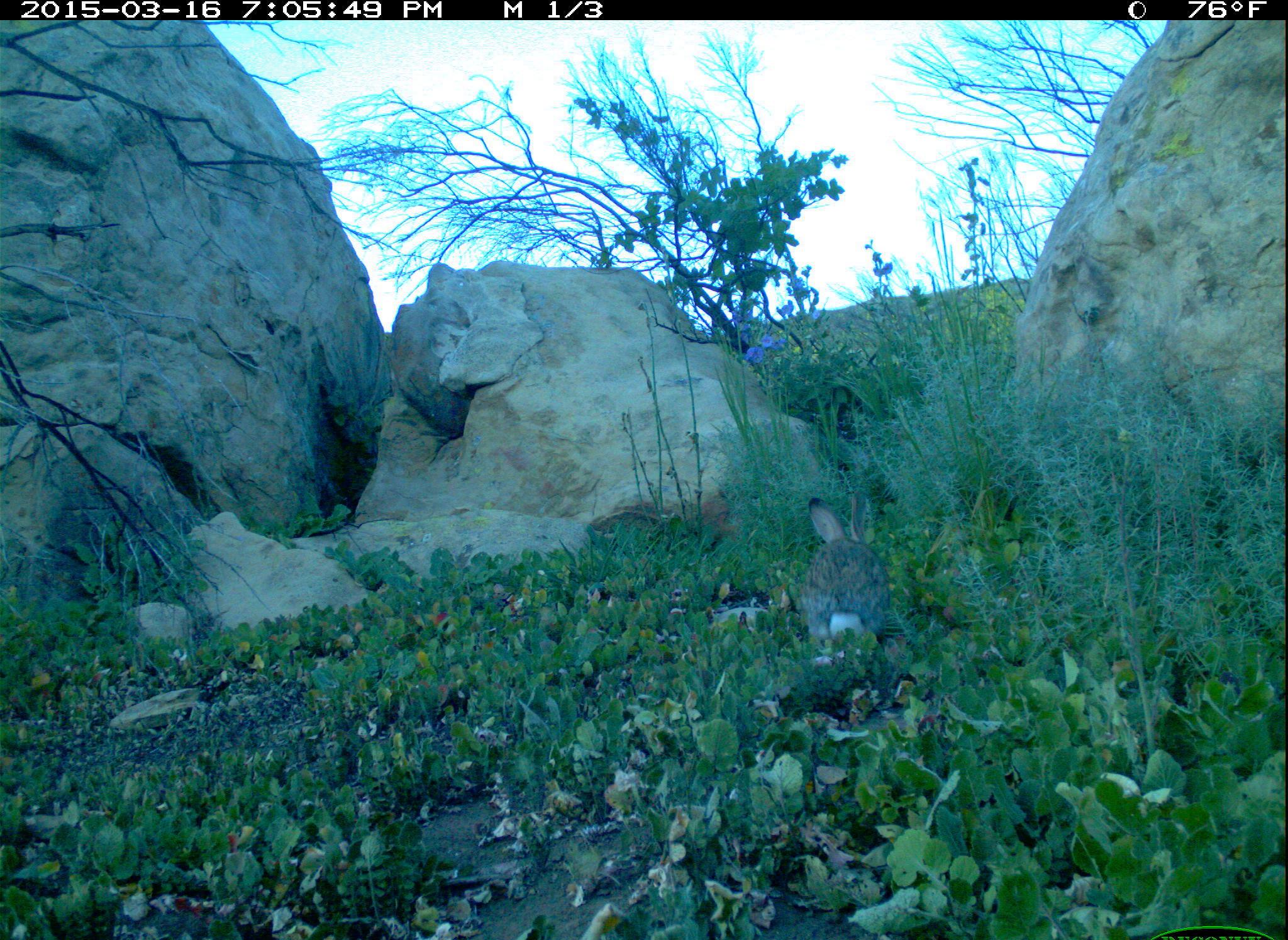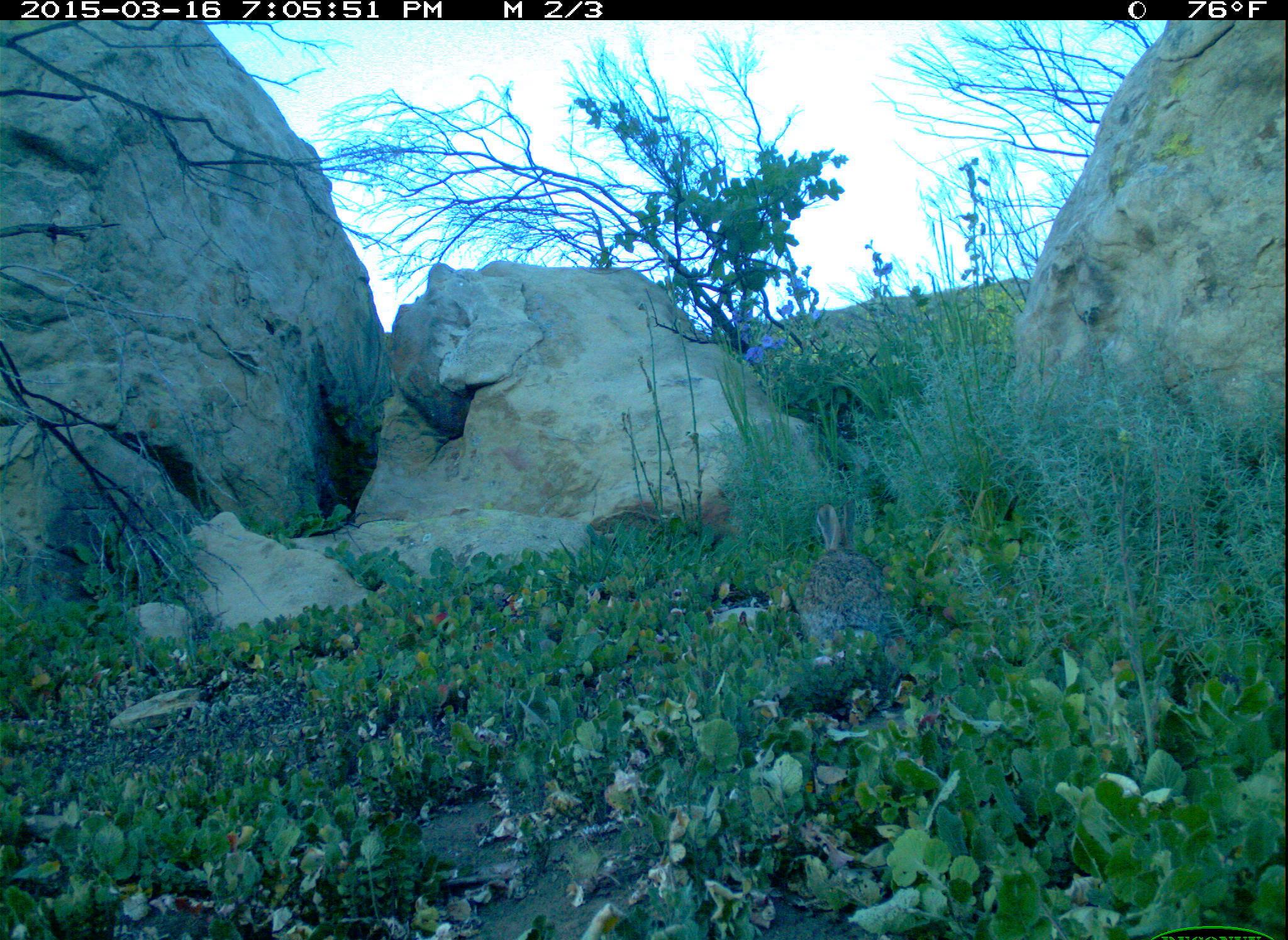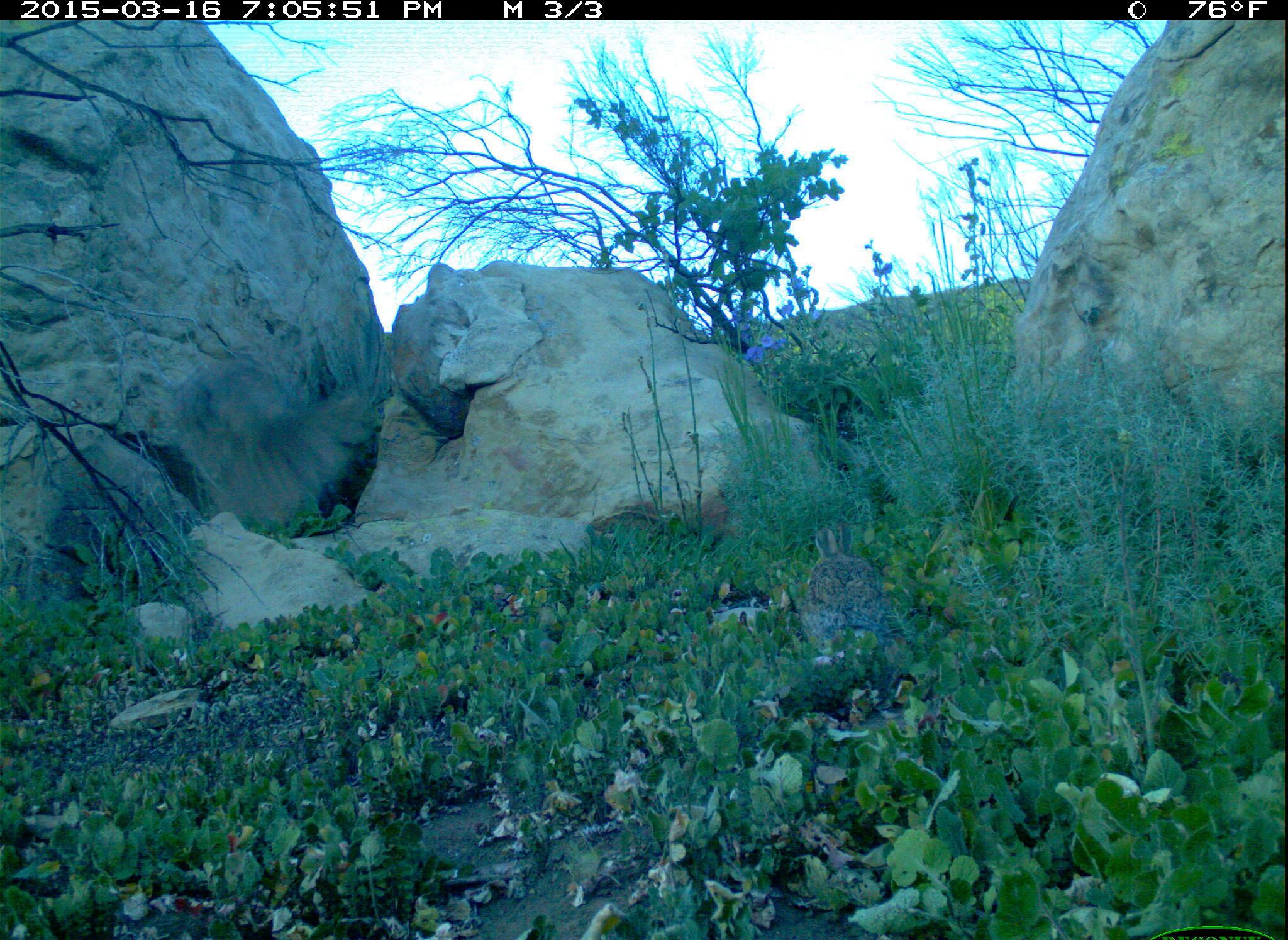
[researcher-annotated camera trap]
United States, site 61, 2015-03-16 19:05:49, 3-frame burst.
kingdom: Animalia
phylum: Chordata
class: Mammalia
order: Lagomorpha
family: Leporidae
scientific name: Leporidae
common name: rabbits and hares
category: rabbit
Rabbit (rabbits and hares) (Leporidae).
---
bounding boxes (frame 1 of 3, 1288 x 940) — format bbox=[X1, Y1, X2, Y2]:
rabbit: bbox=[786, 475, 898, 673]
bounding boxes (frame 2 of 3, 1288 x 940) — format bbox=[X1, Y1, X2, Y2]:
rabbit: bbox=[786, 490, 898, 654]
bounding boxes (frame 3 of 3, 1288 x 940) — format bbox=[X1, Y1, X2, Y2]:
rabbit: bbox=[792, 514, 923, 659]